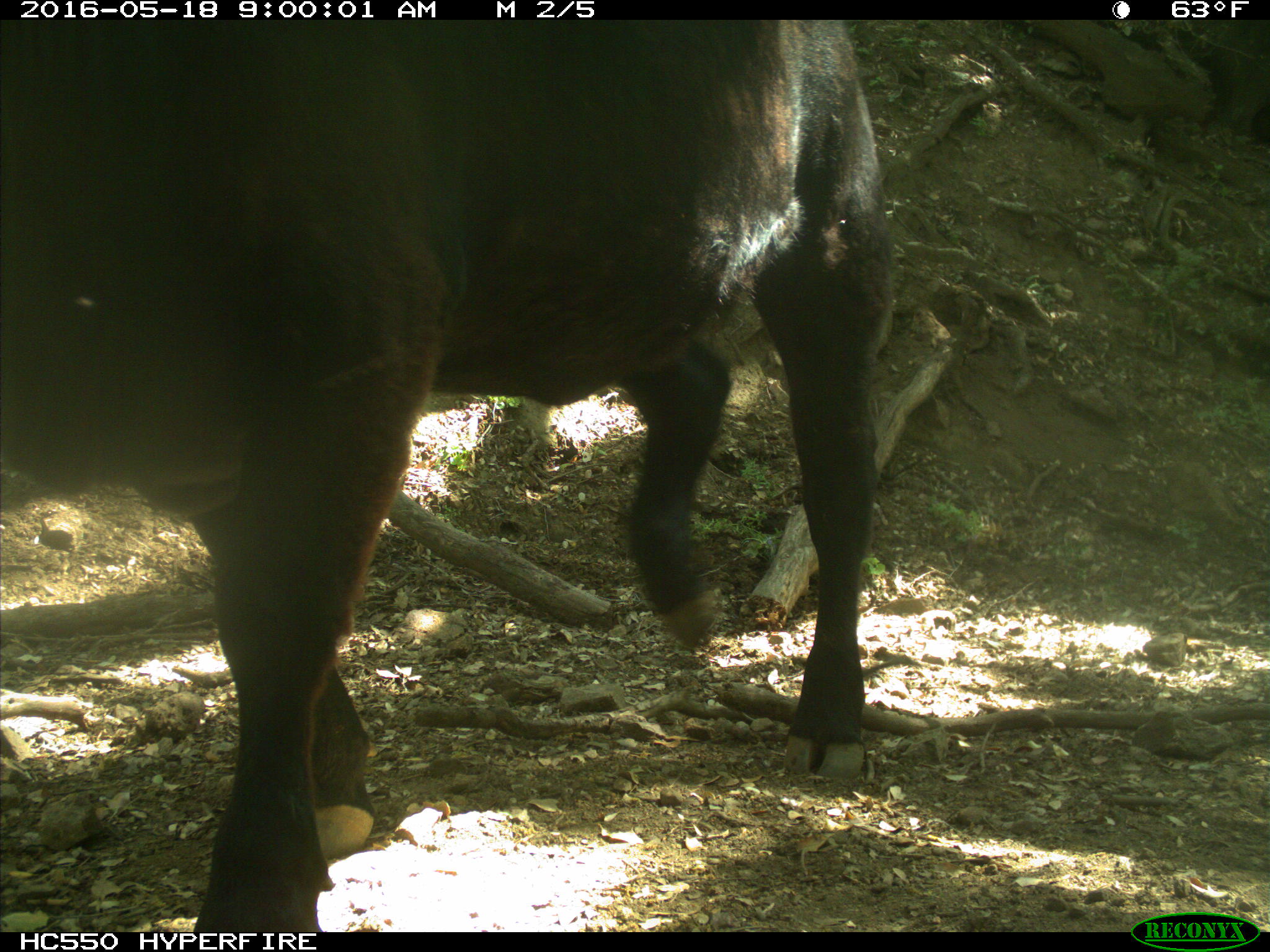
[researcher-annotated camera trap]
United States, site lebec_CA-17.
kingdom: Animalia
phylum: Chordata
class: Mammalia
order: Artiodactyla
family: Bovidae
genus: Bos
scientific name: Bos taurus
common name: domestic cow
Bos taurus (domestic cow).